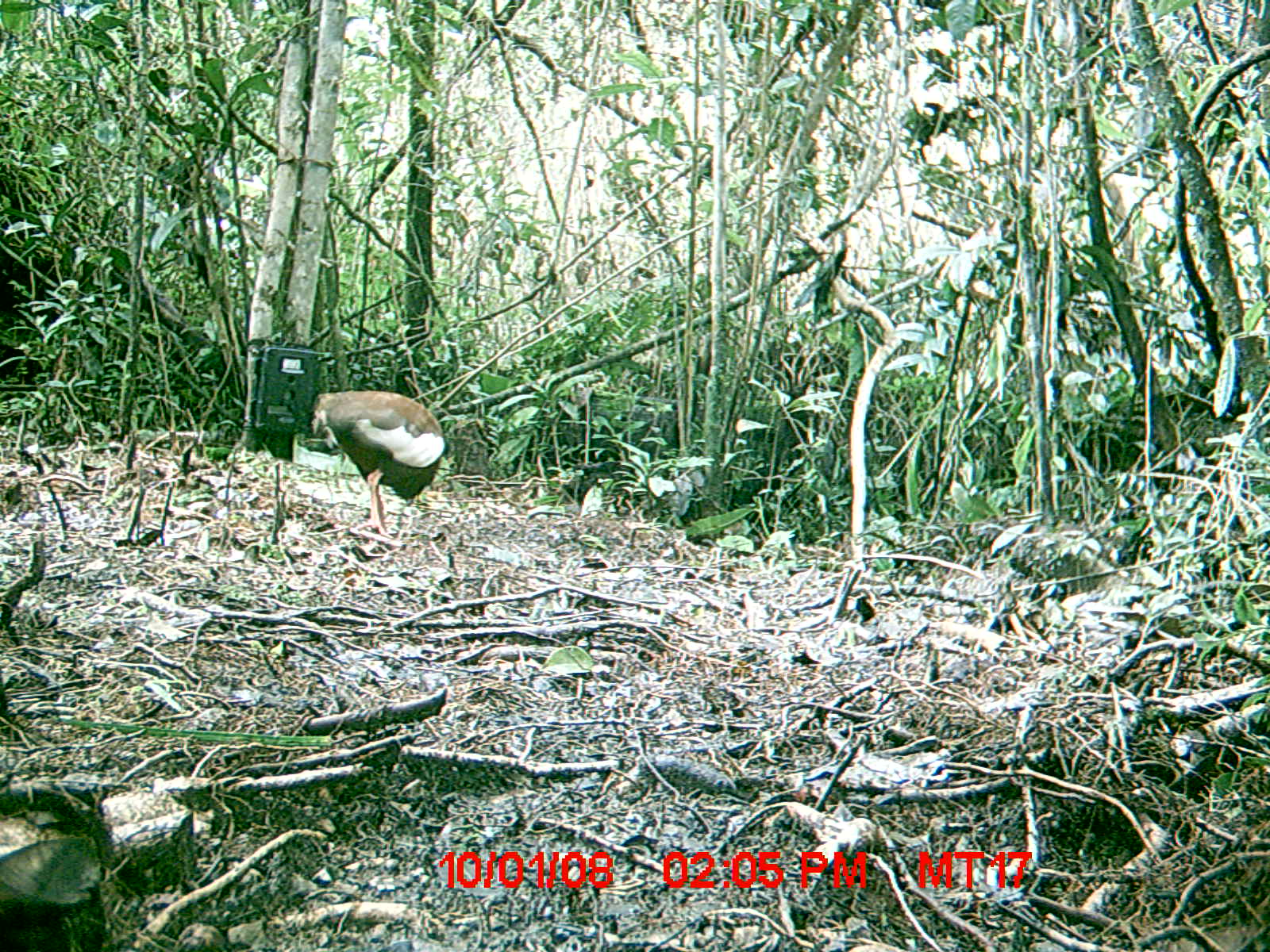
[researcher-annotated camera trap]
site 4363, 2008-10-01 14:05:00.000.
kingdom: Animalia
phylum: Chordata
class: Aves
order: Pelecaniformes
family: Threskiornithidae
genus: Lophotibis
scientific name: Lophotibis cristata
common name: madagascan ibis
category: lophotibis cristataa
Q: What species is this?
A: Lophotibis cristataa (madagascan ibis) (Lophotibis cristata).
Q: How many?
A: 2.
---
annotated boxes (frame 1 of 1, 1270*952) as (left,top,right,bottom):
lophotibis cristataa: (310,389,446,537)